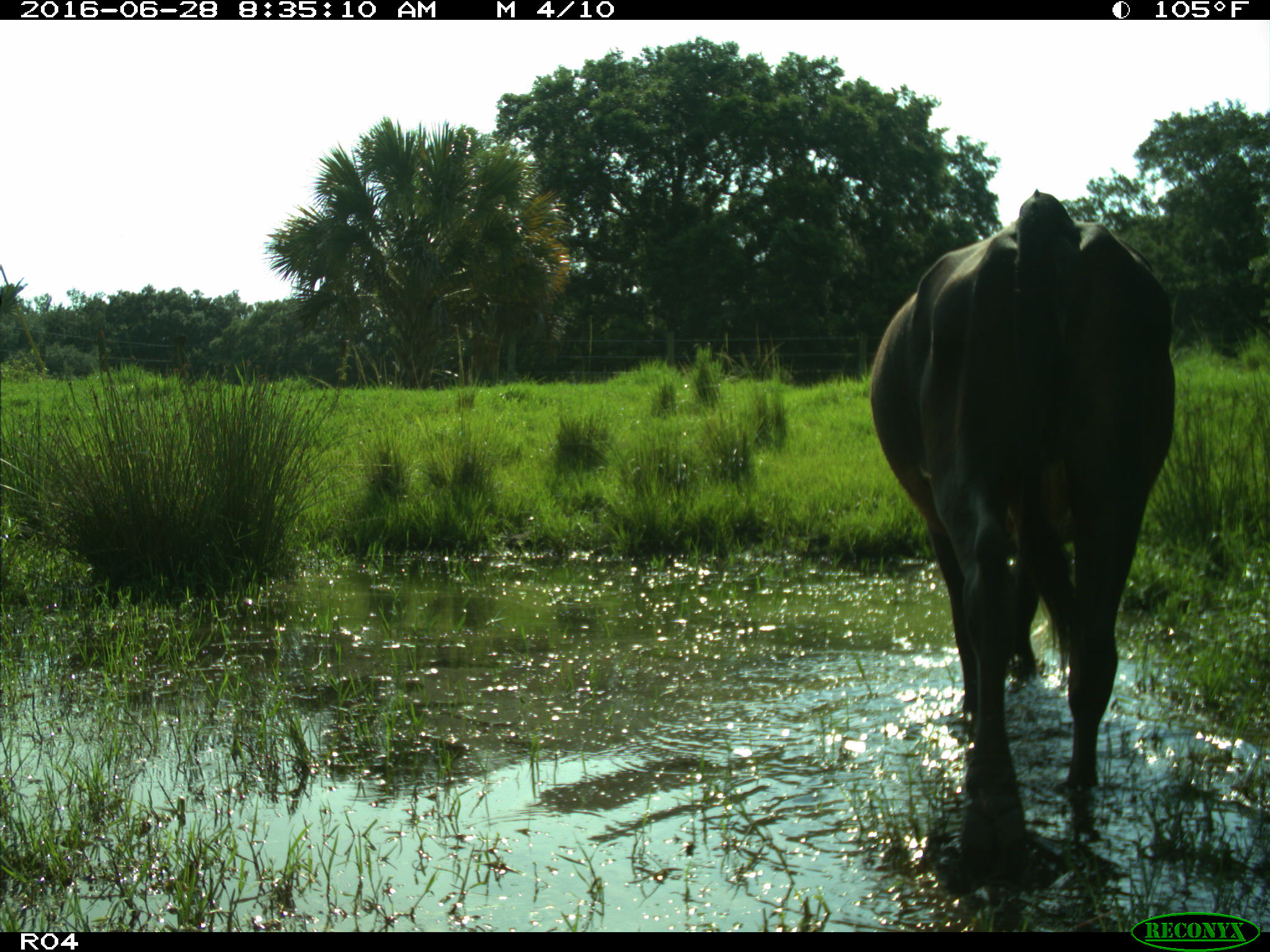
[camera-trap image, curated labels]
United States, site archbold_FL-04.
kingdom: Animalia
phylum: Chordata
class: Mammalia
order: Artiodactyla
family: Bovidae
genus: Bos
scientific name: Bos taurus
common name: domestic cow